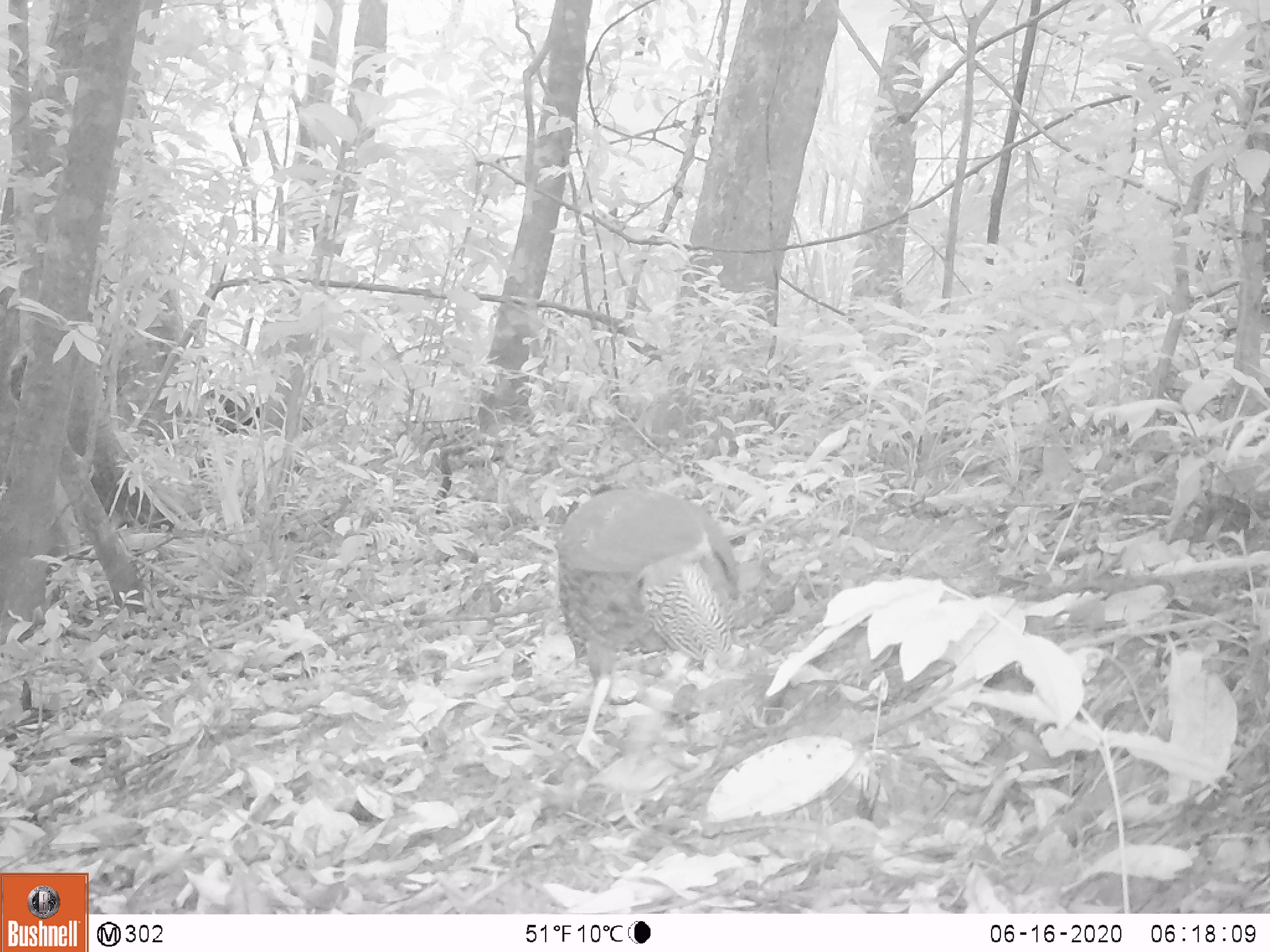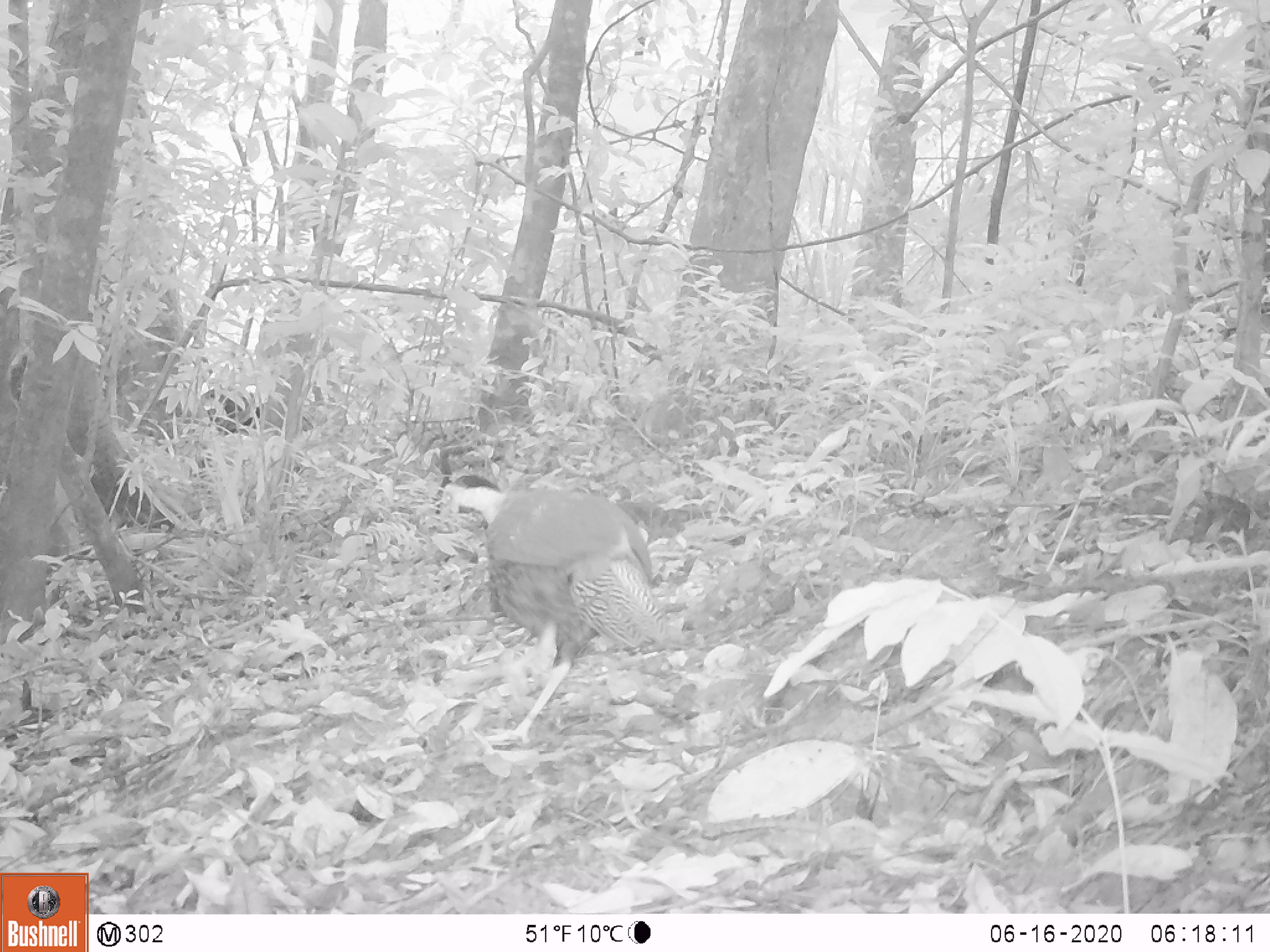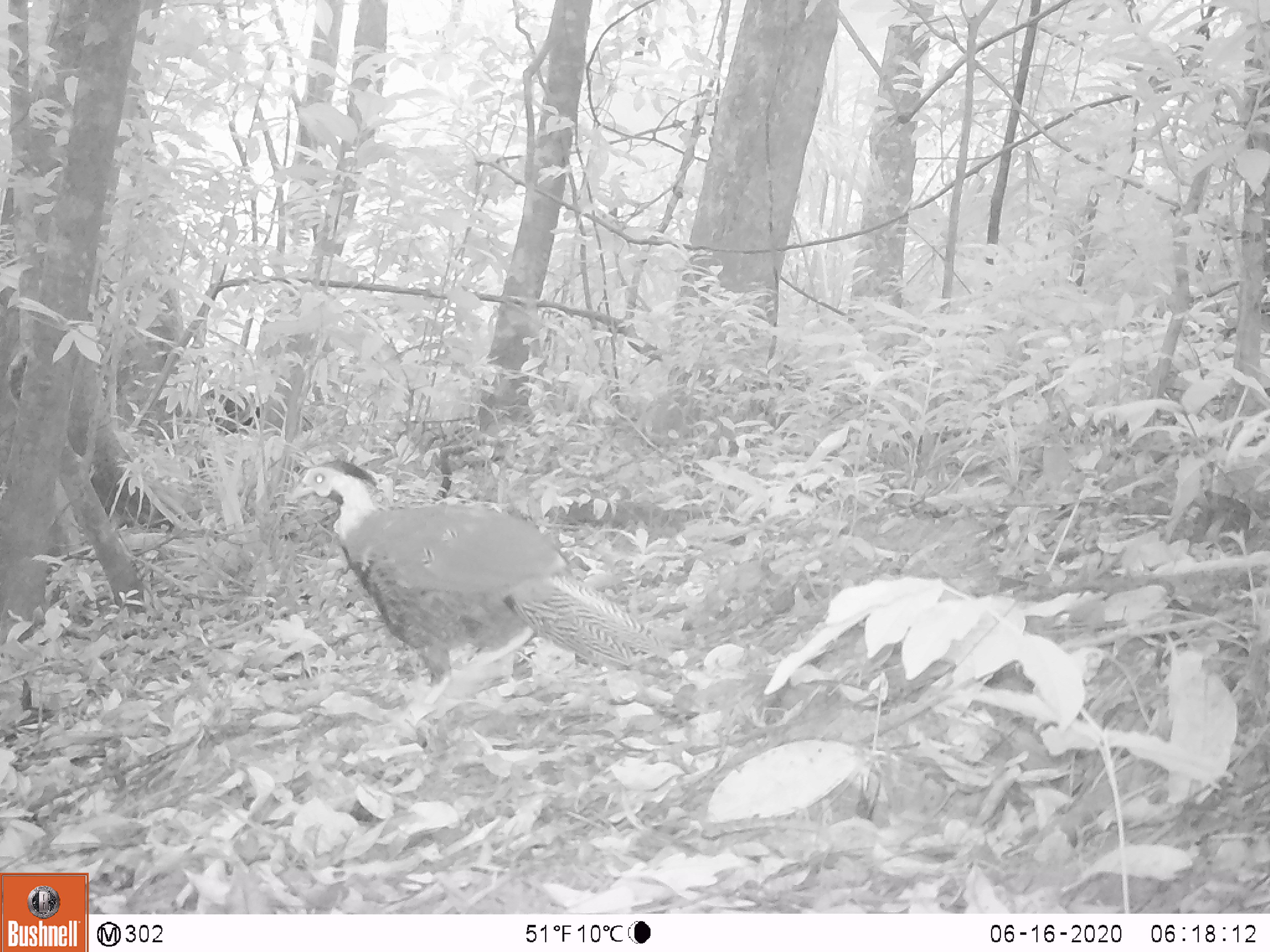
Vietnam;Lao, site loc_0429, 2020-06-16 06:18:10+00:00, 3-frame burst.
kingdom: Animalia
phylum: Chordata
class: Aves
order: Galliformes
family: Phasianidae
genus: Lophura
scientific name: Lophura nycthemera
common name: silver pheasant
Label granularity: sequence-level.